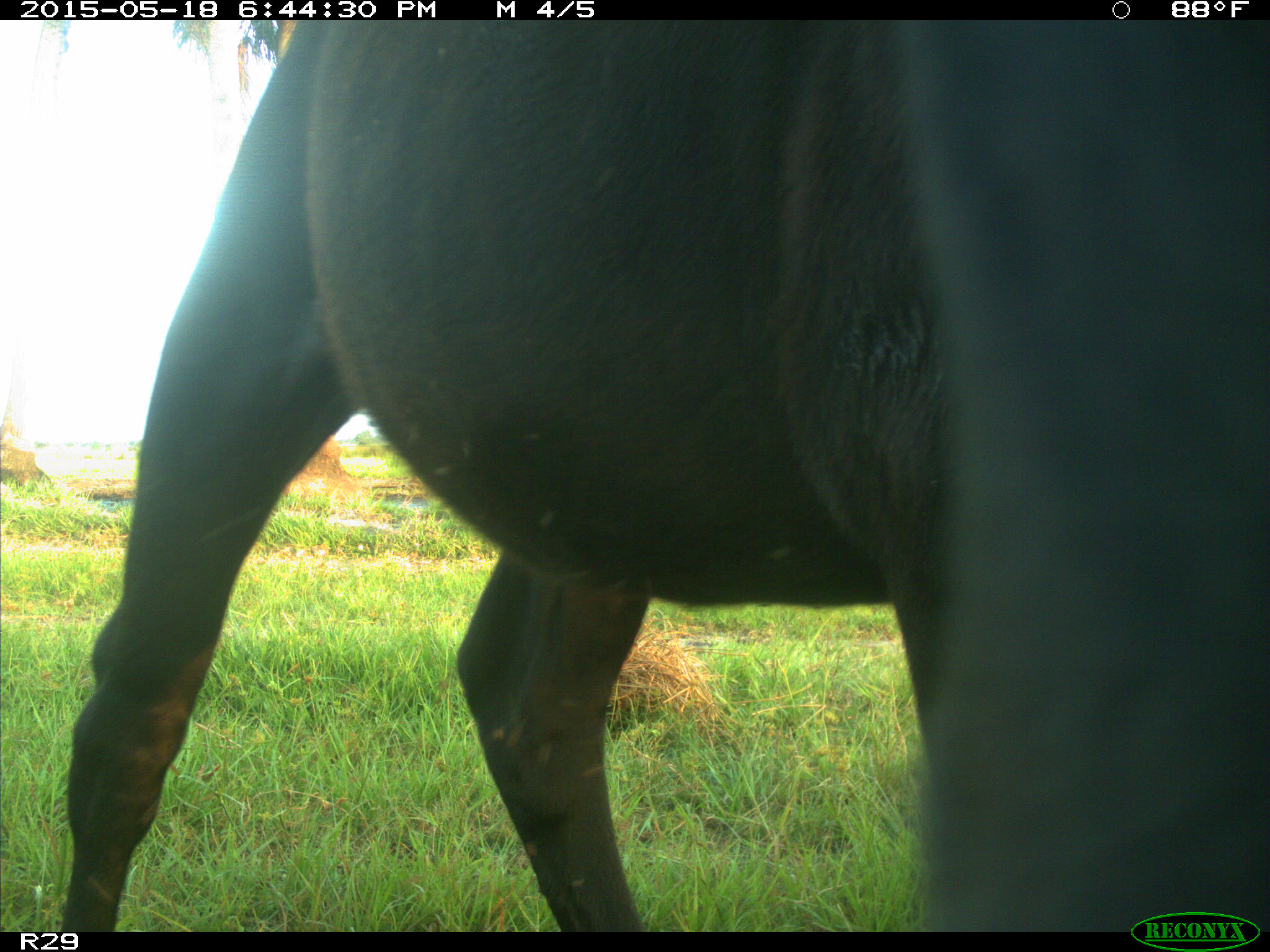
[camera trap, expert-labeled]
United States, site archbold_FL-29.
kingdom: Animalia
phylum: Chordata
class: Mammalia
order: Artiodactyla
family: Bovidae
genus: Bos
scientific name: Bos taurus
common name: domestic cow